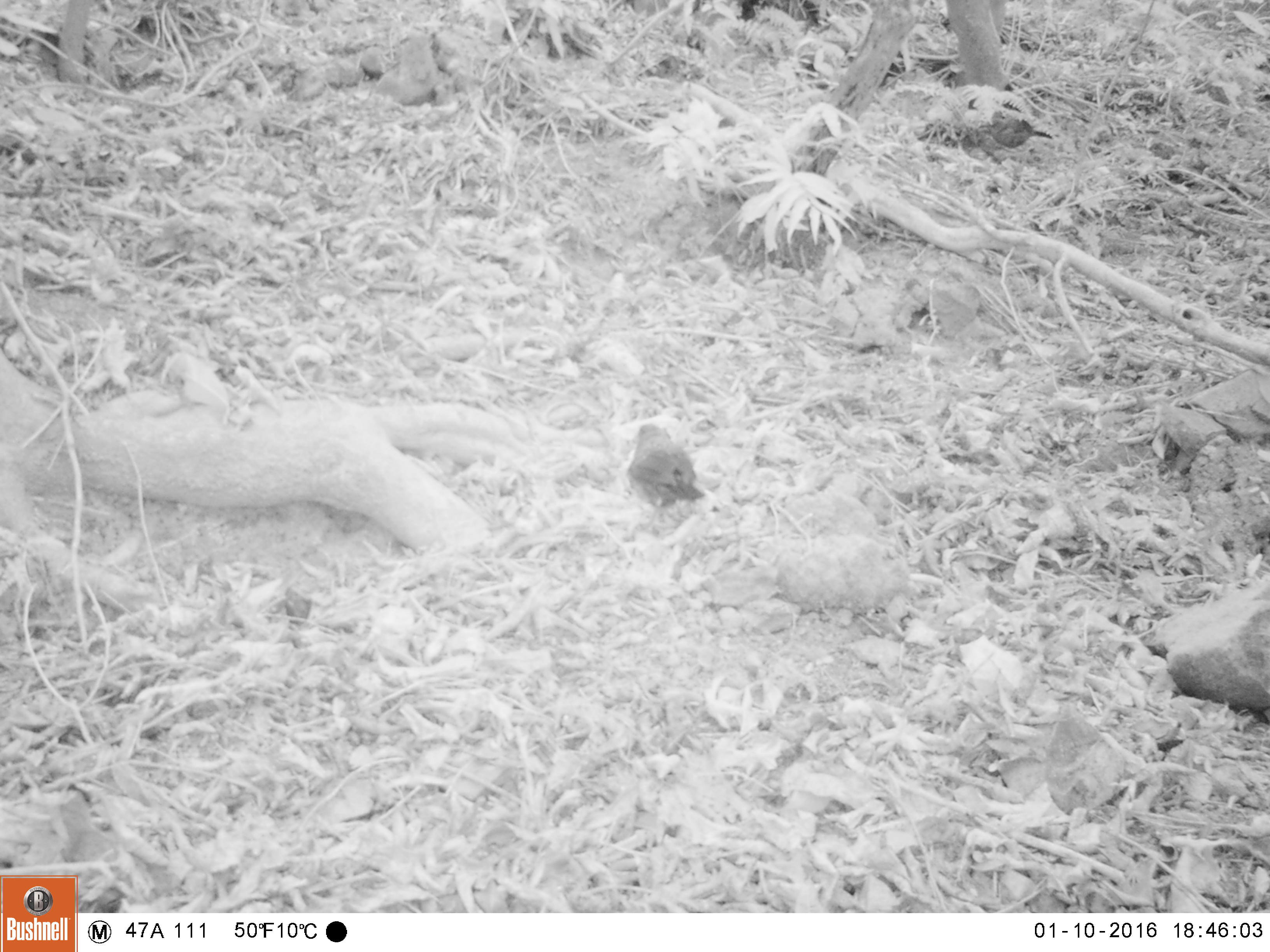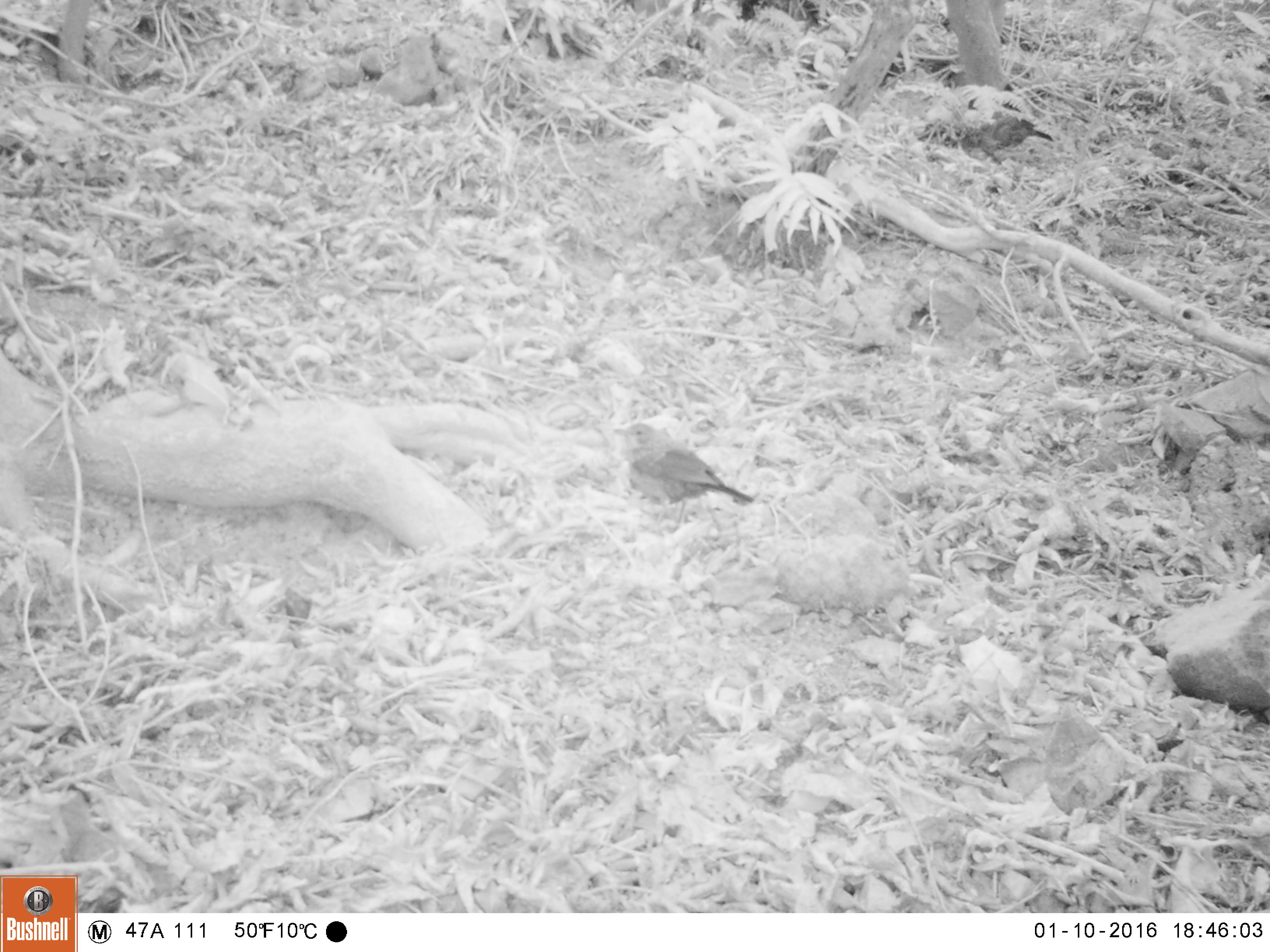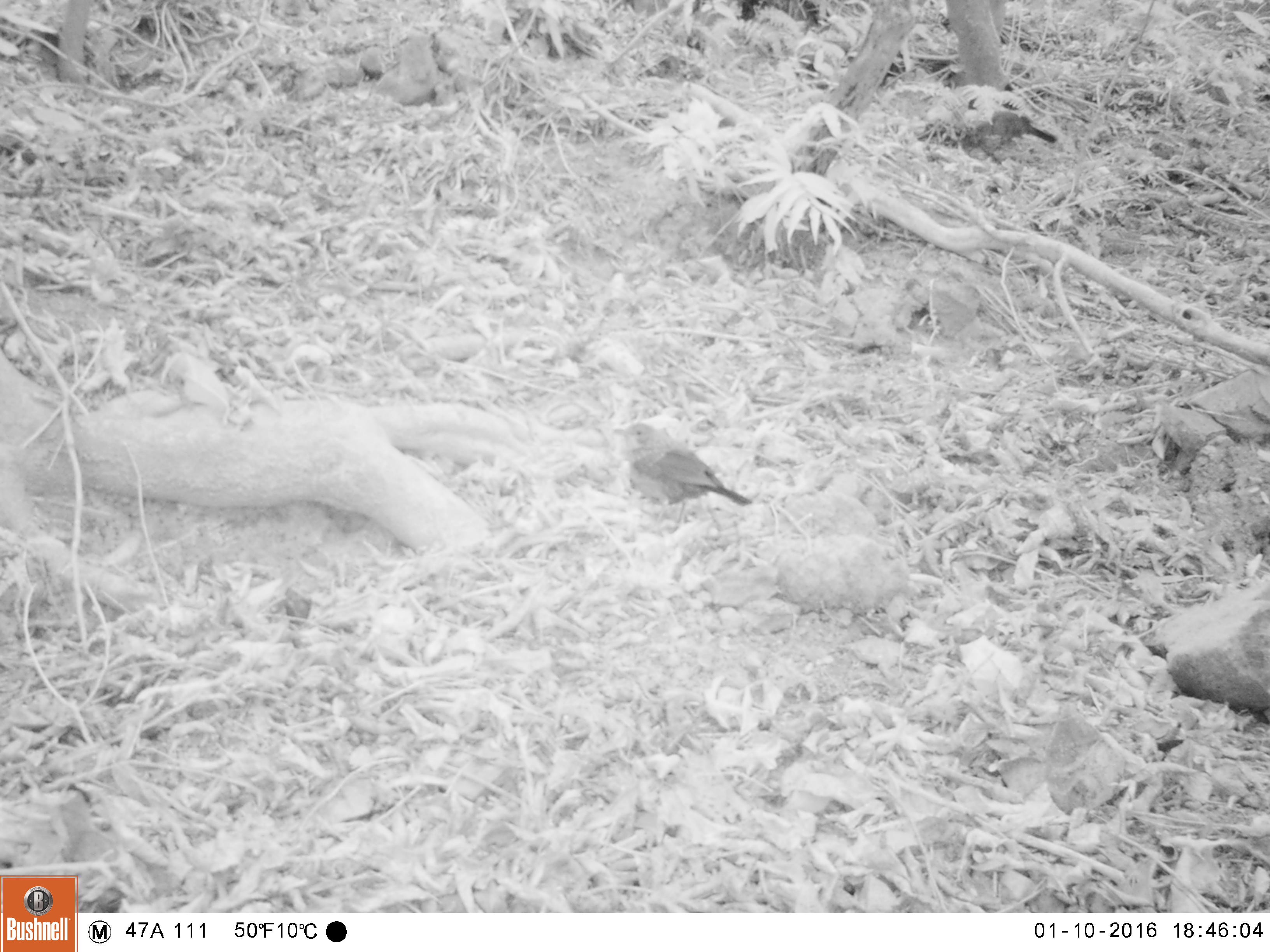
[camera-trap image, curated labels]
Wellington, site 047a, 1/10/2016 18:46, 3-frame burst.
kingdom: Animalia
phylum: Chordata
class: Aves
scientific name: Aves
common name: bird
Bird (Aves).